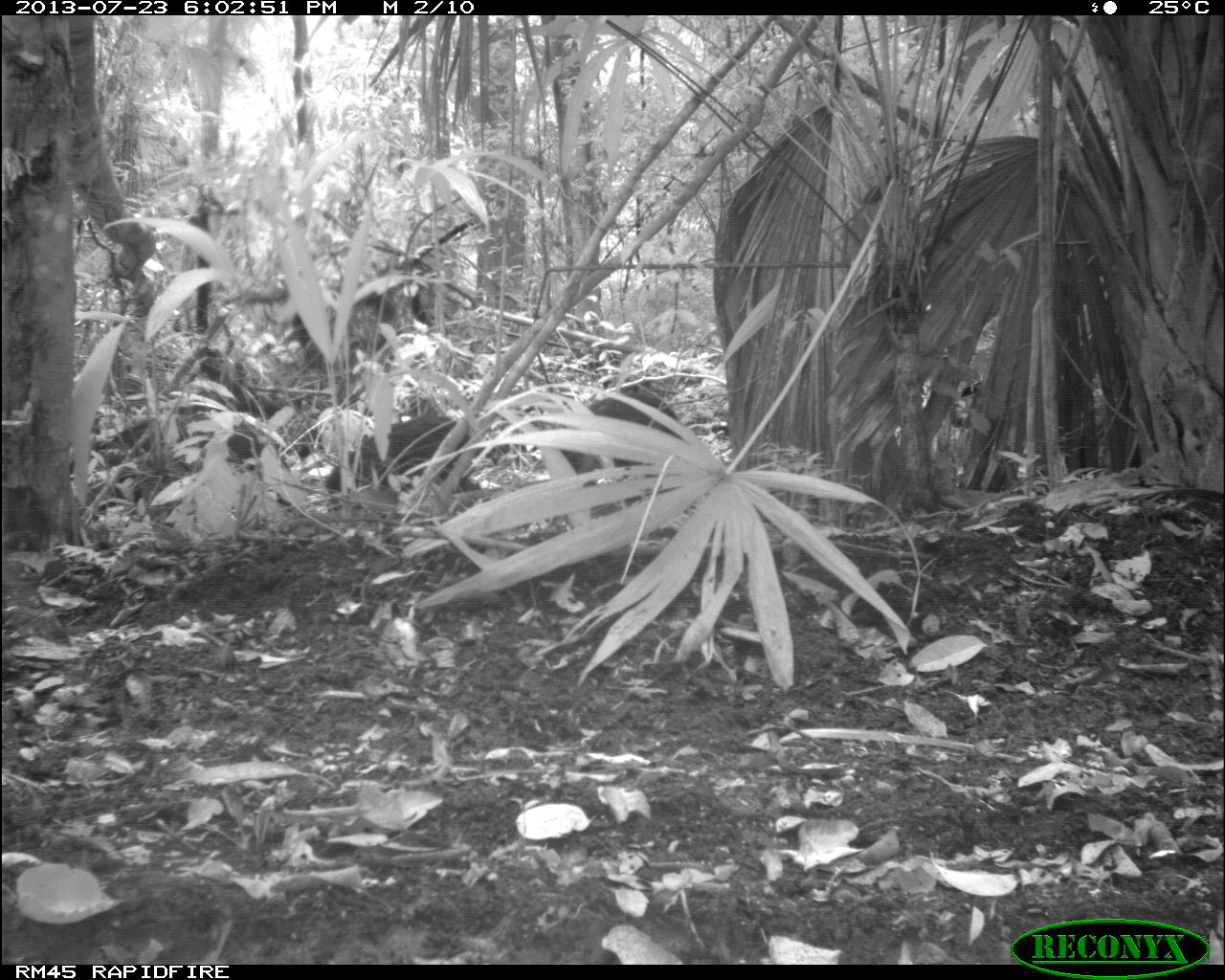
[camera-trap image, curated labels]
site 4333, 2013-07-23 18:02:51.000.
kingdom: Animalia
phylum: Chordata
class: Mammalia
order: Artiodactyla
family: Tayassuidae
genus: Tayassu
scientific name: Tayassu pecari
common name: white-lipped peccary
Tayassu pecari (white-lipped peccary), count 1.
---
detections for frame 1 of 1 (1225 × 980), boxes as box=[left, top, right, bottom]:
tayassu pecari: box=[326, 413, 495, 494]; box=[559, 391, 679, 485]